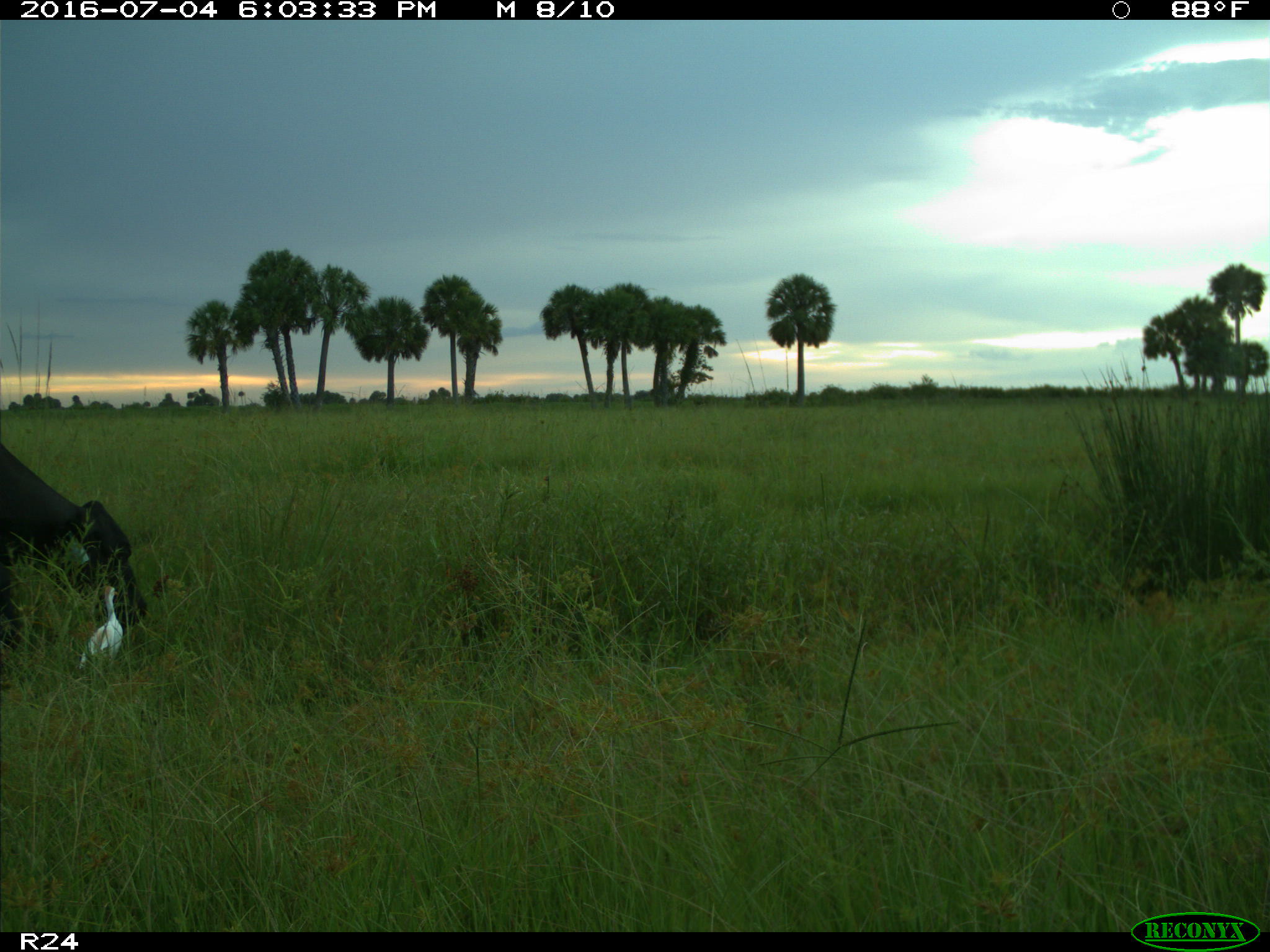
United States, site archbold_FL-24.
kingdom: Animalia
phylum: Chordata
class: Mammalia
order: Artiodactyla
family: Bovidae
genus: Bos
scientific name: Bos taurus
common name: domestic cow